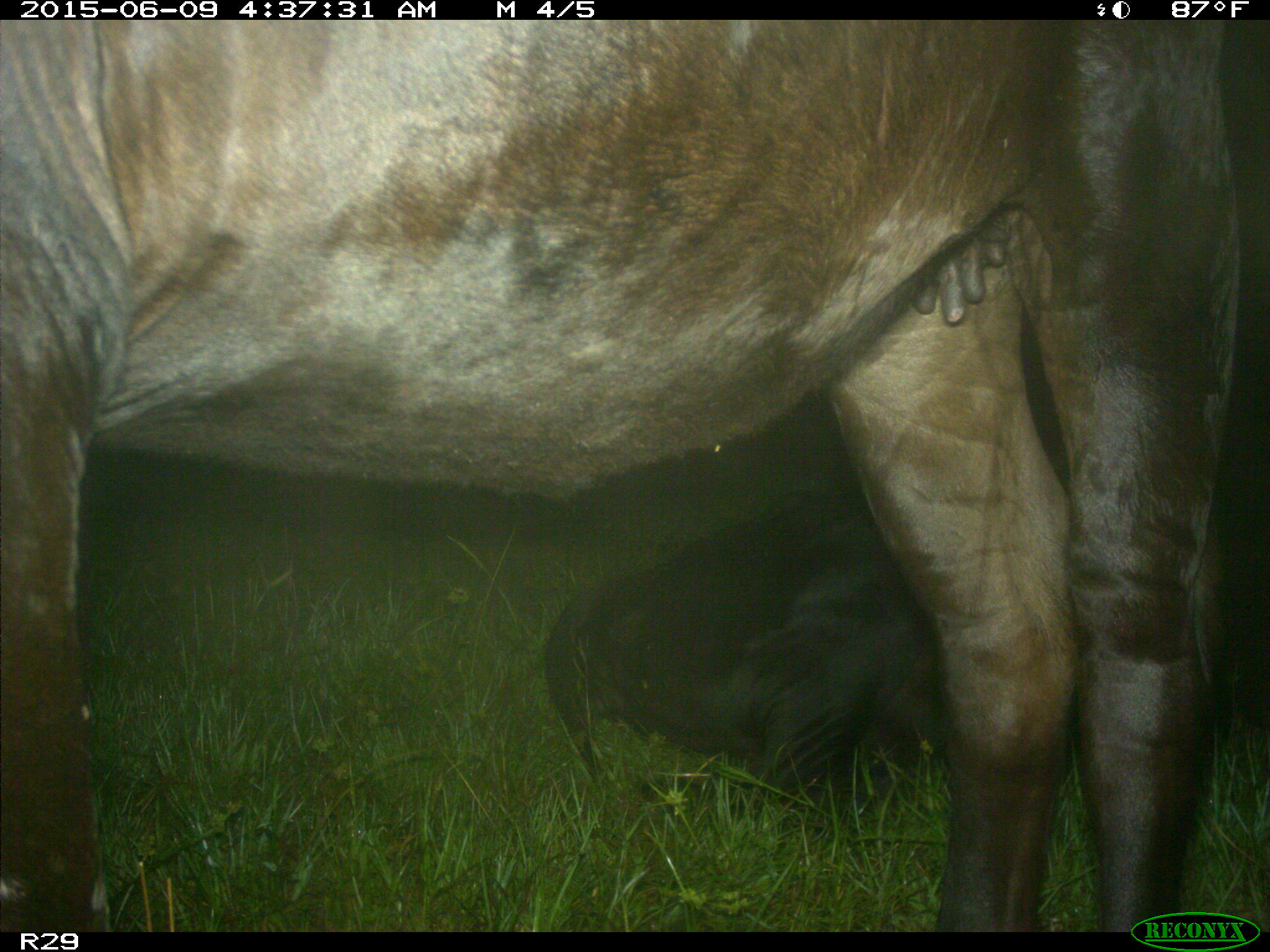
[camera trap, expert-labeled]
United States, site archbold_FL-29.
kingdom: Animalia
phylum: Chordata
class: Mammalia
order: Artiodactyla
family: Bovidae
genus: Bos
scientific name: Bos taurus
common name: domestic cow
Bos taurus (domestic cow).